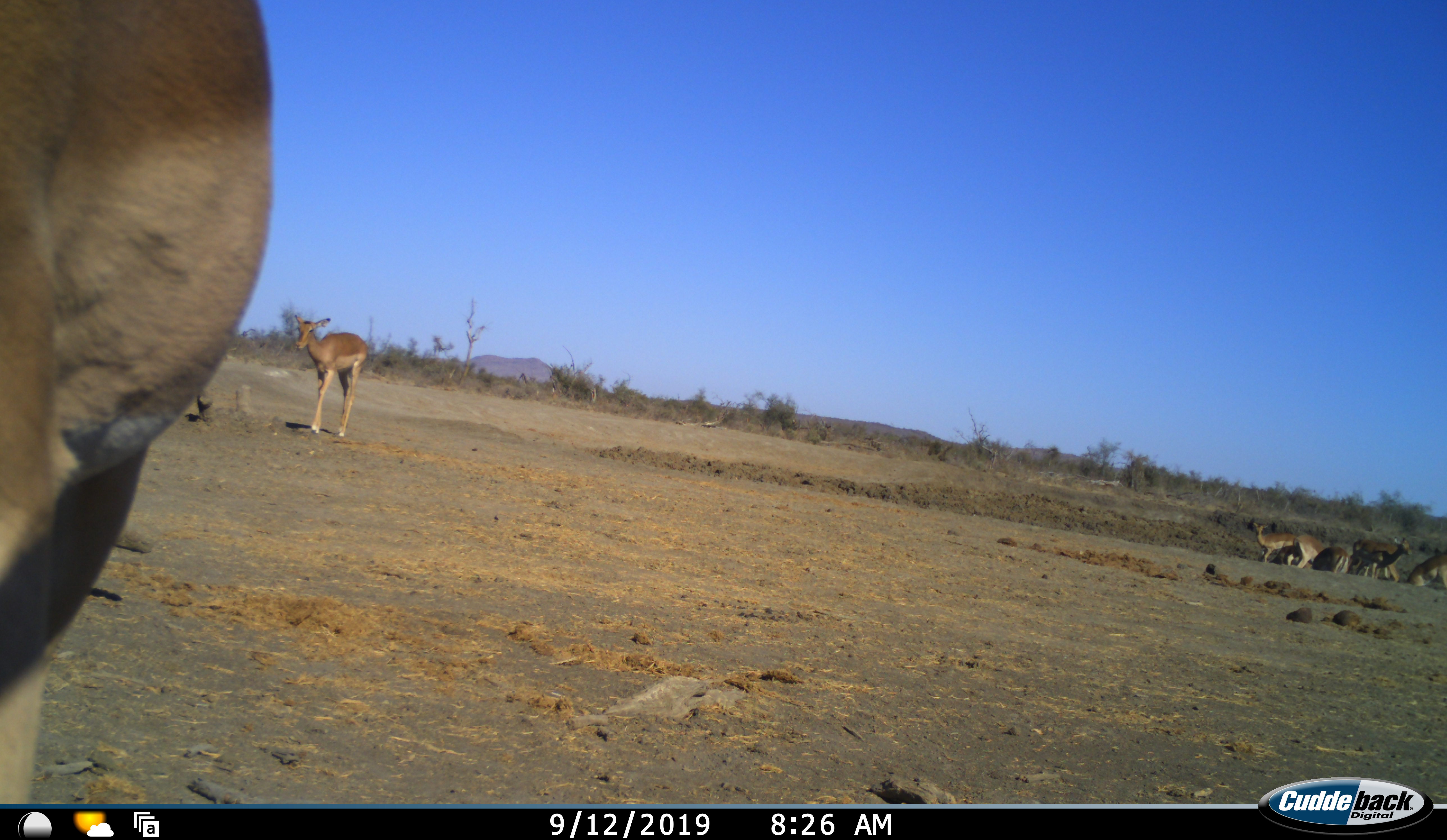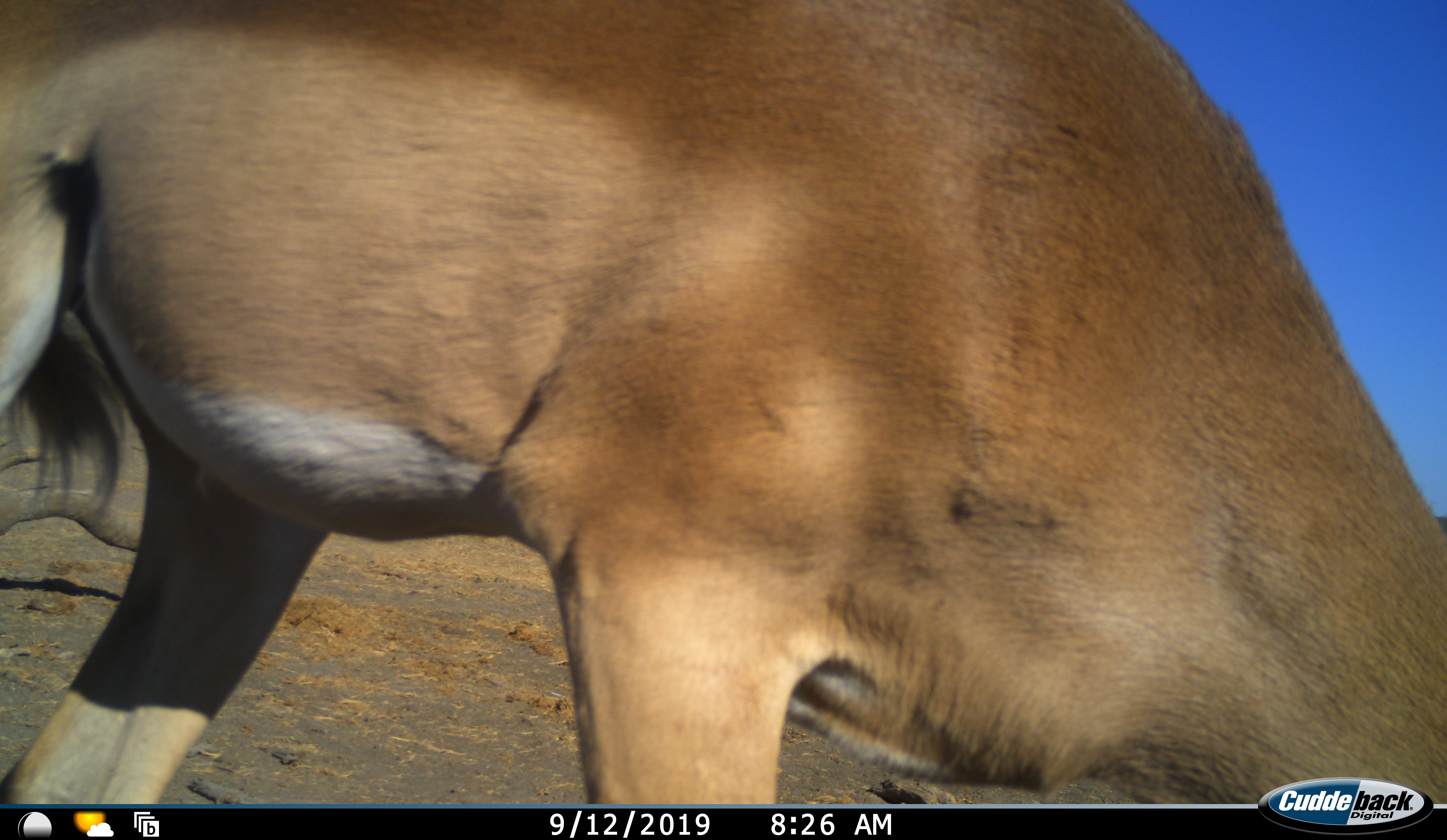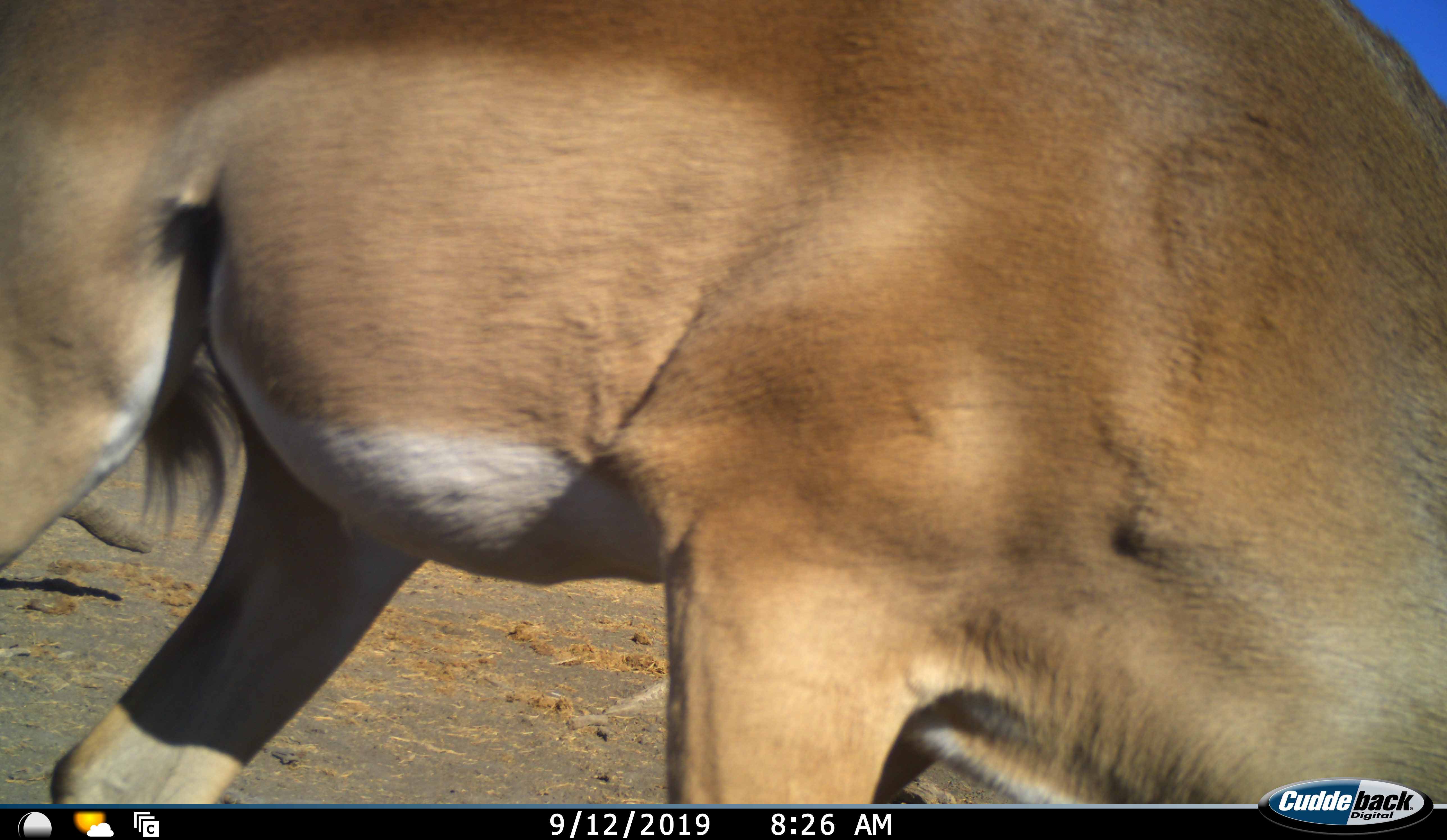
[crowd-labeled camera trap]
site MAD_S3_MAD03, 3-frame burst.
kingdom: Animalia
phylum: Chordata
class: Mammalia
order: Artiodactyla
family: Bovidae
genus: Aepyceros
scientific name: Aepyceros melampus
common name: impala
Impala (Aepyceros melampus), count 8. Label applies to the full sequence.